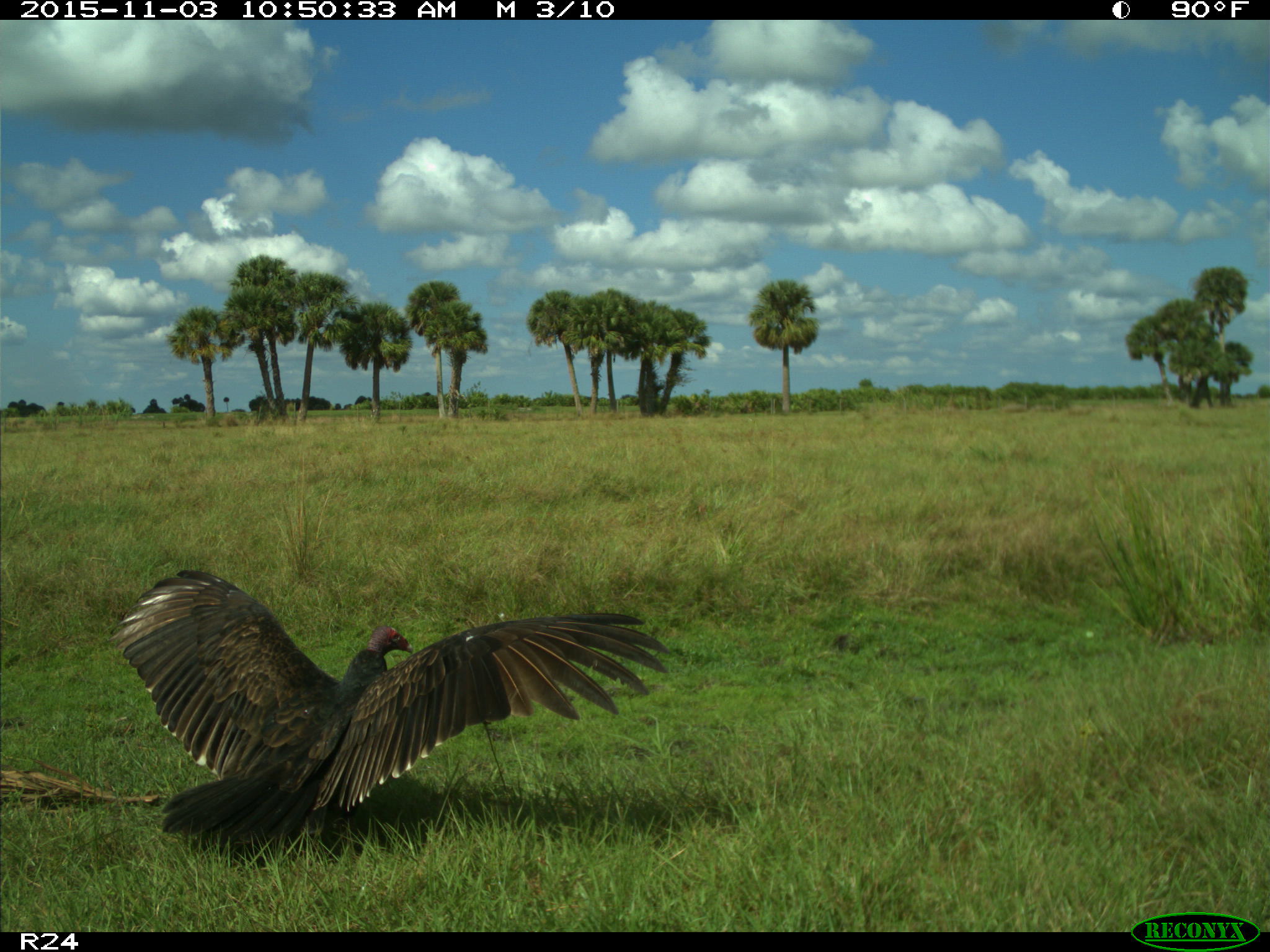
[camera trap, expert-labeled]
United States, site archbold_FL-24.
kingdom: Animalia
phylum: Chordata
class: Aves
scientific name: Aves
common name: birds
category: unidentified bird